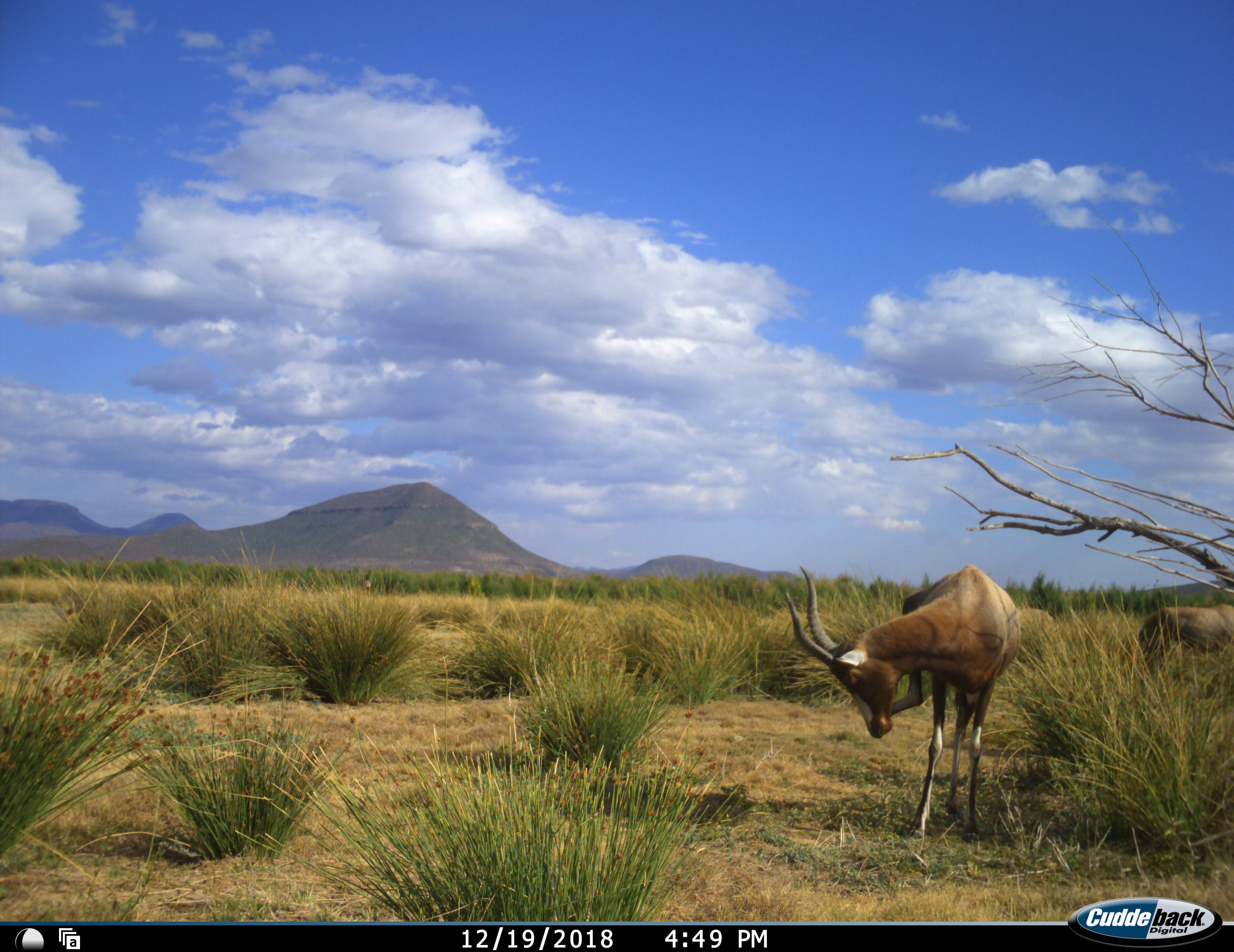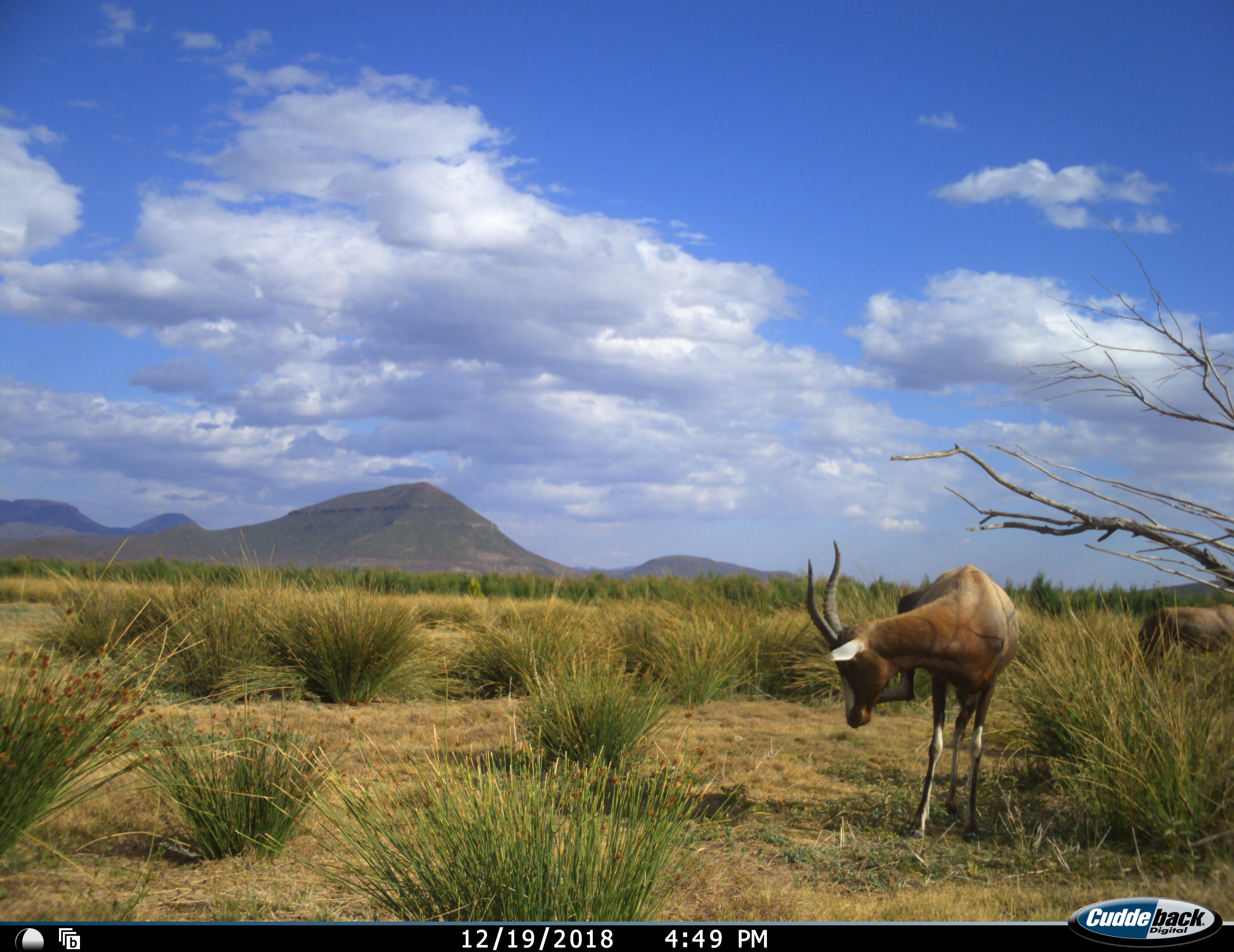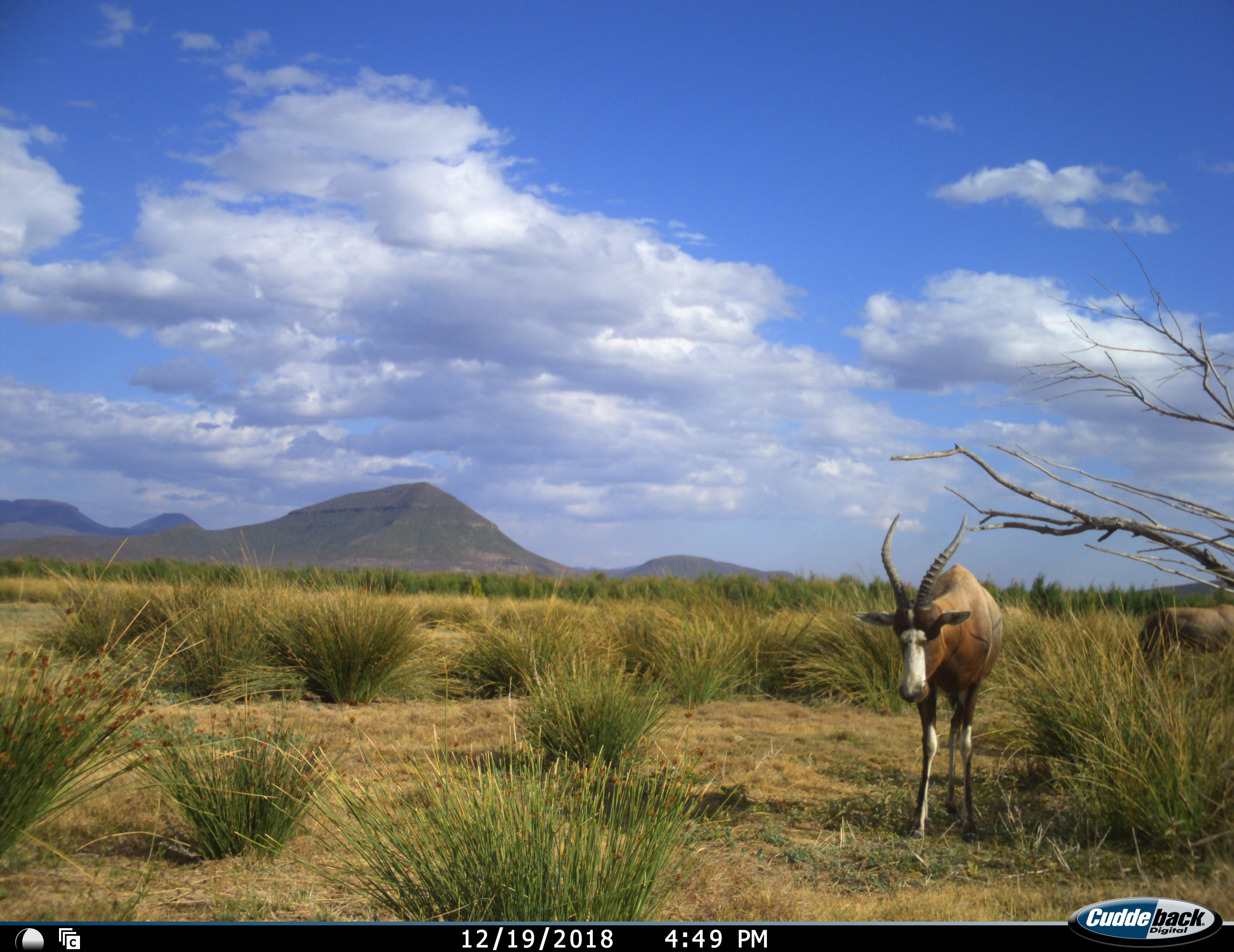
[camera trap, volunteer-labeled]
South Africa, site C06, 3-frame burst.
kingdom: Animalia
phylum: Chordata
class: Mammalia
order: Artiodactyla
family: Bovidae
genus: Damaliscus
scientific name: Damaliscus pygargus phillipsi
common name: blesbok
Blesbok (Damaliscus pygargus phillipsi), count 2. Behavior (volunteer vote fractions): standing 90%, resting 10%, moving 20%, interacting 0%. Young present (vote fraction): 0%. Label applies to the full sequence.